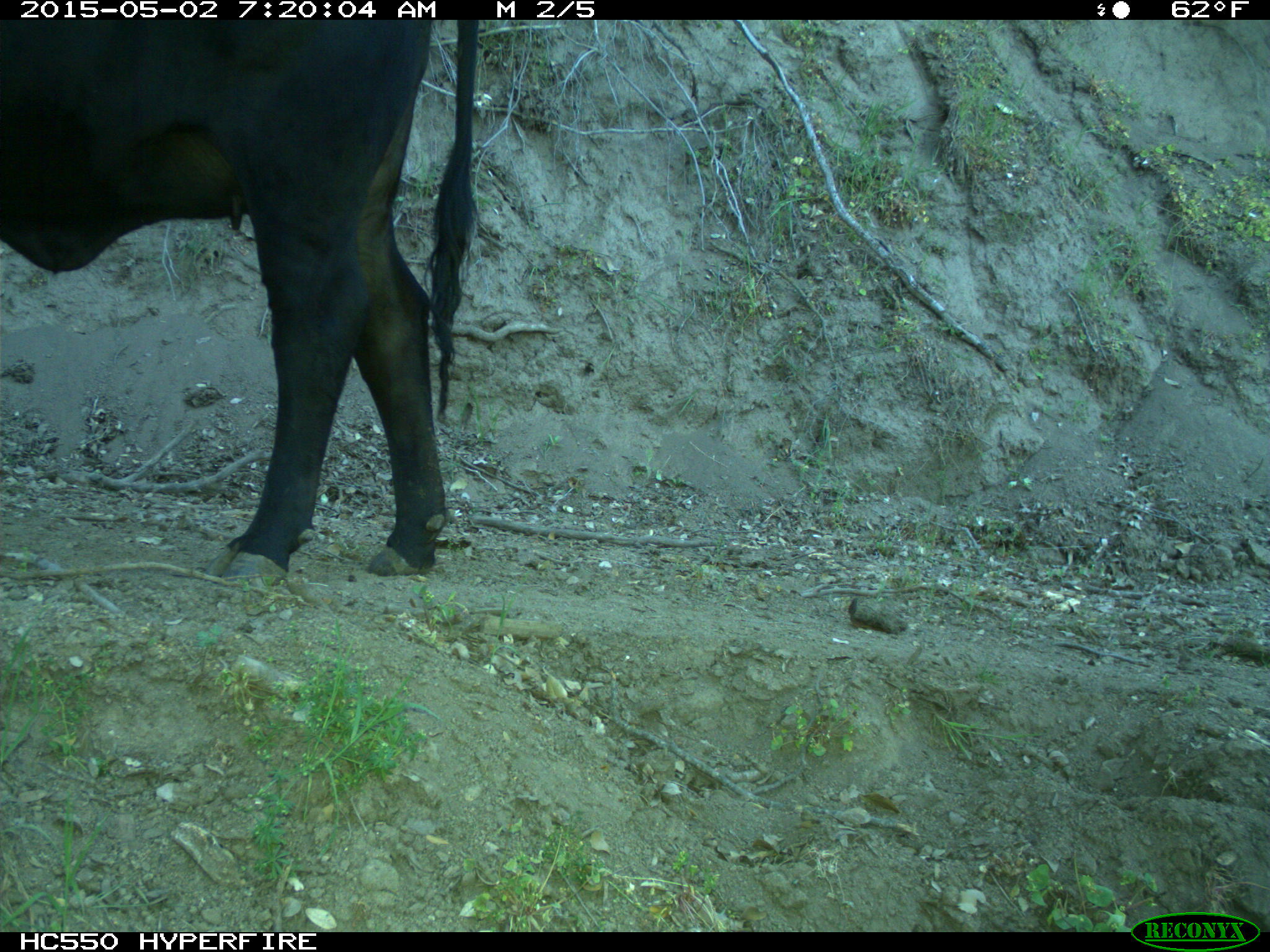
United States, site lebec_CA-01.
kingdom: Animalia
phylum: Chordata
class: Mammalia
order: Artiodactyla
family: Bovidae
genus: Bos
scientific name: Bos taurus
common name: domestic cow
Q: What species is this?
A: Bos taurus (domestic cow).